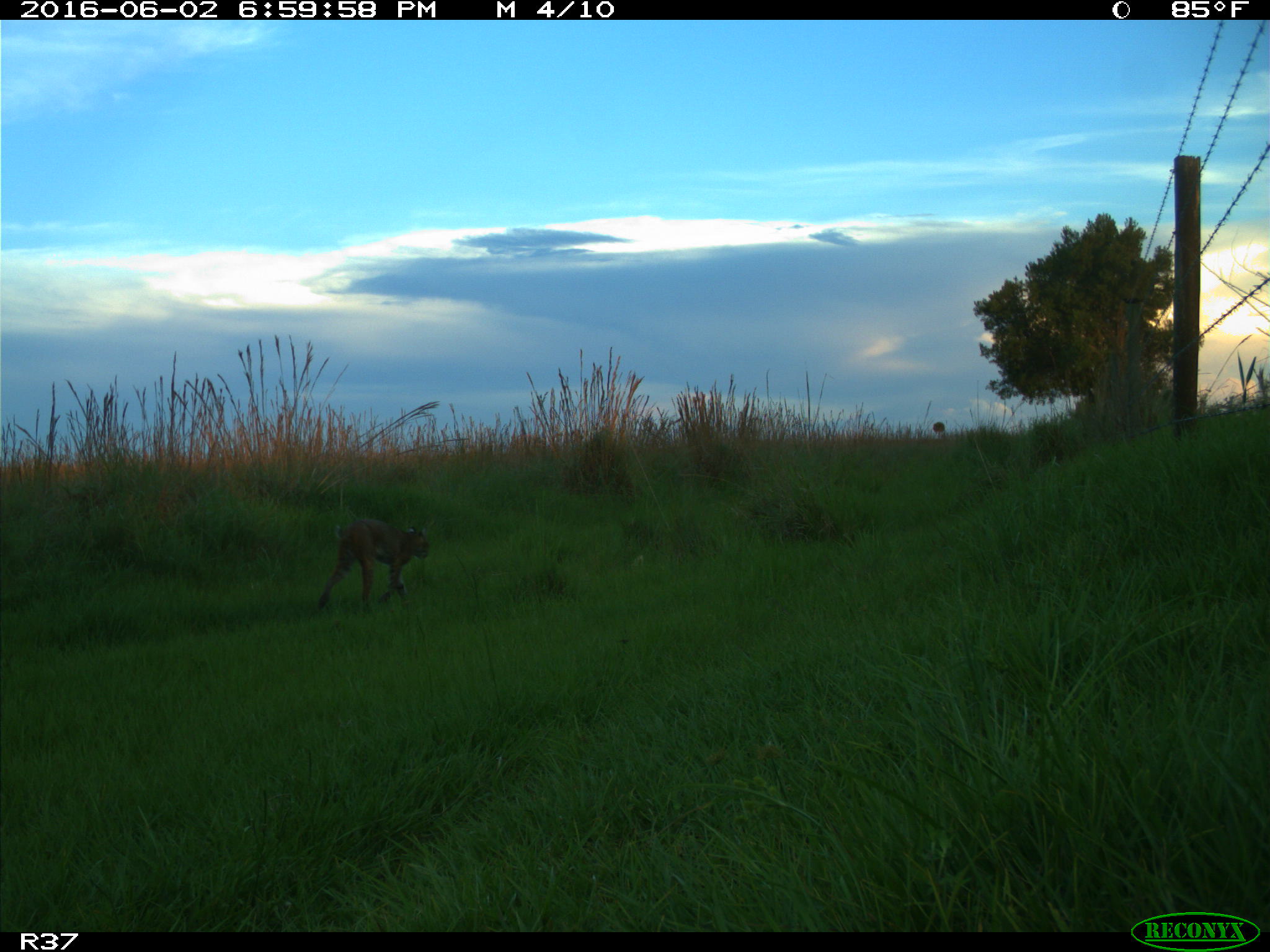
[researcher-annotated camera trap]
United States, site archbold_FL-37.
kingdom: Animalia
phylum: Chordata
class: Mammalia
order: Carnivora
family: Felidae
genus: Lynx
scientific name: Lynx rufus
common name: bobcat